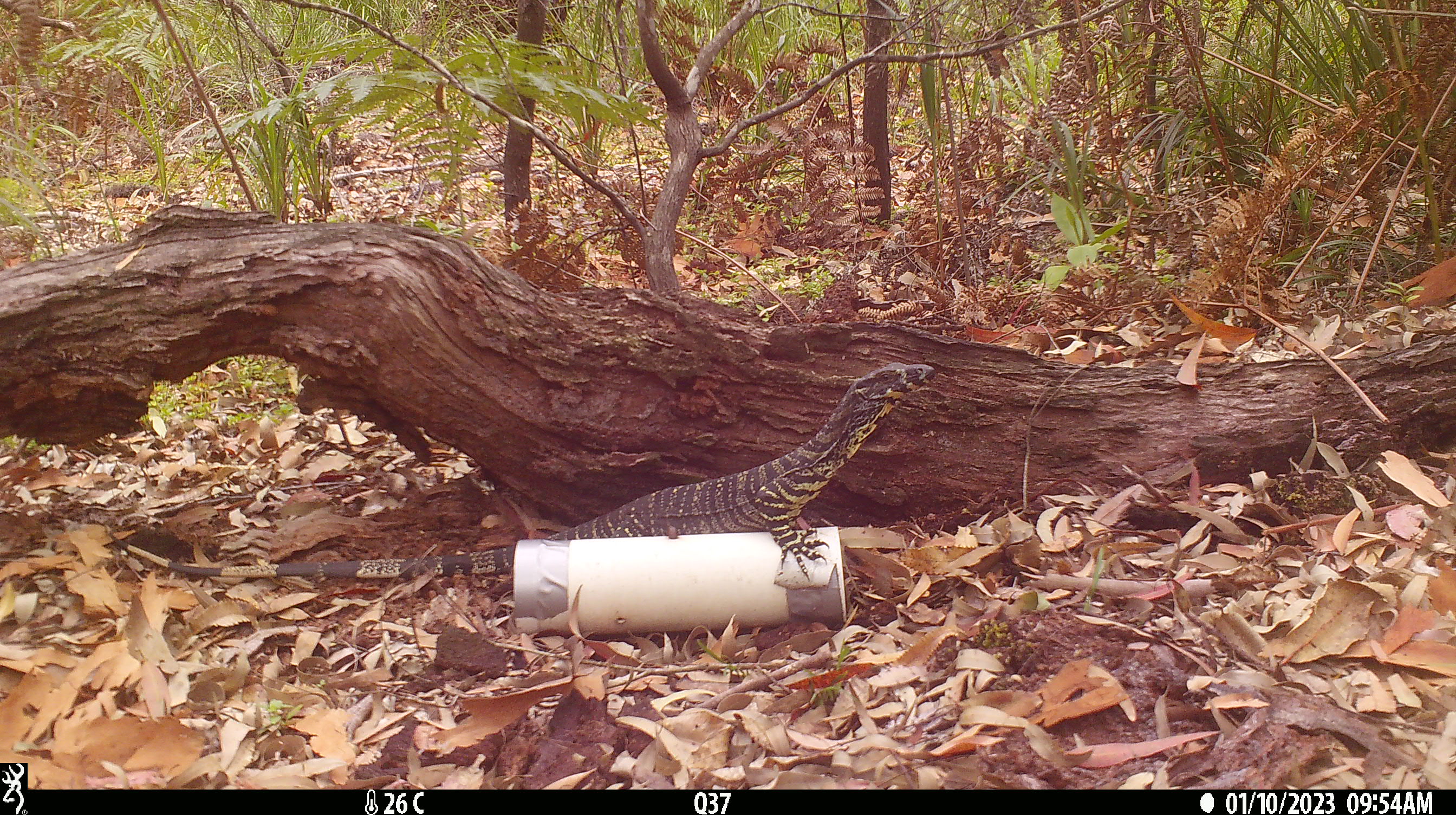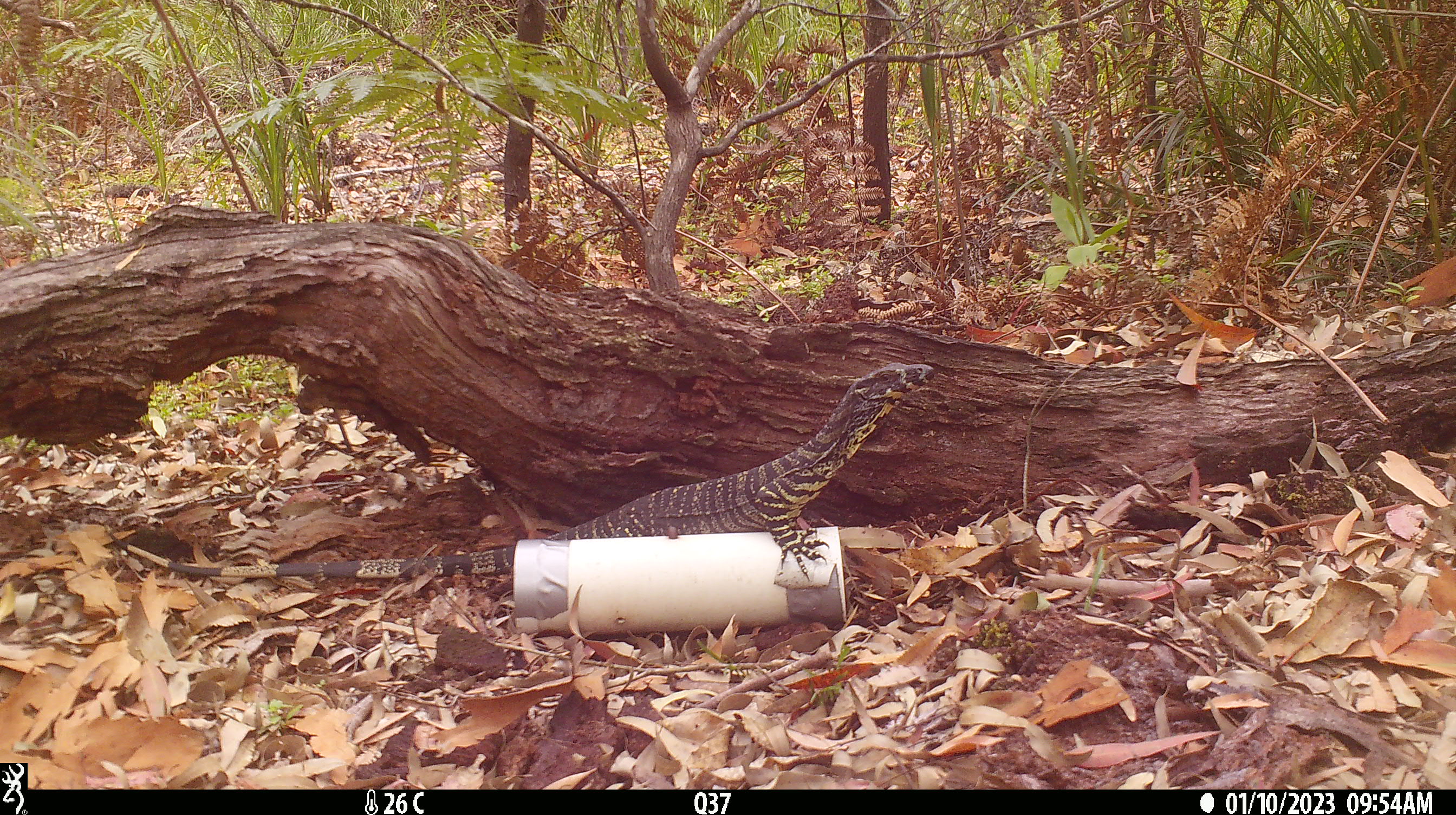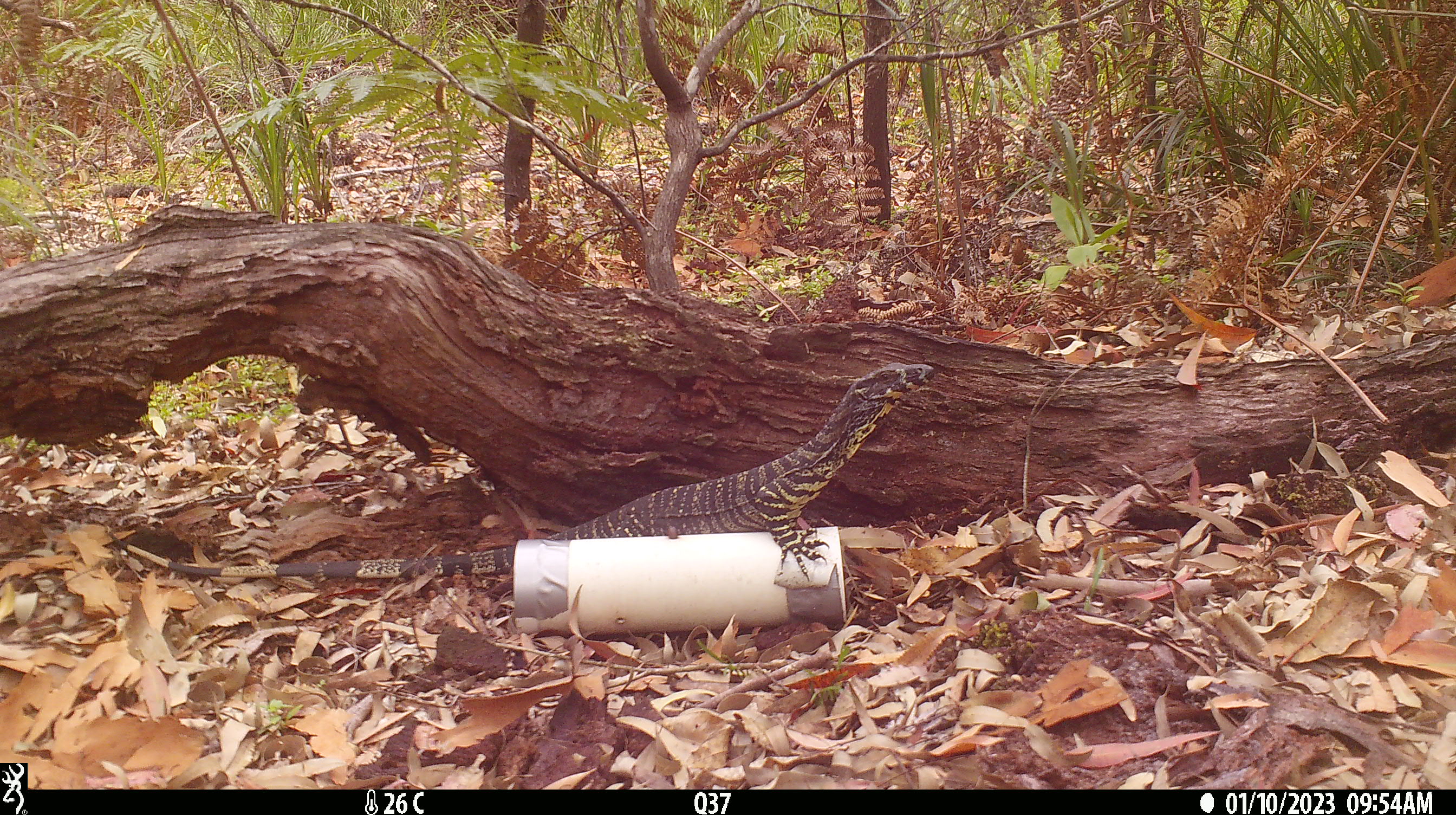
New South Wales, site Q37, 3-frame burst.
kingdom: Animalia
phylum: Chordata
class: Reptilia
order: Squamata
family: Varanidae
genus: Varanus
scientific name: Varanus varius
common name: lace monitor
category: goanna